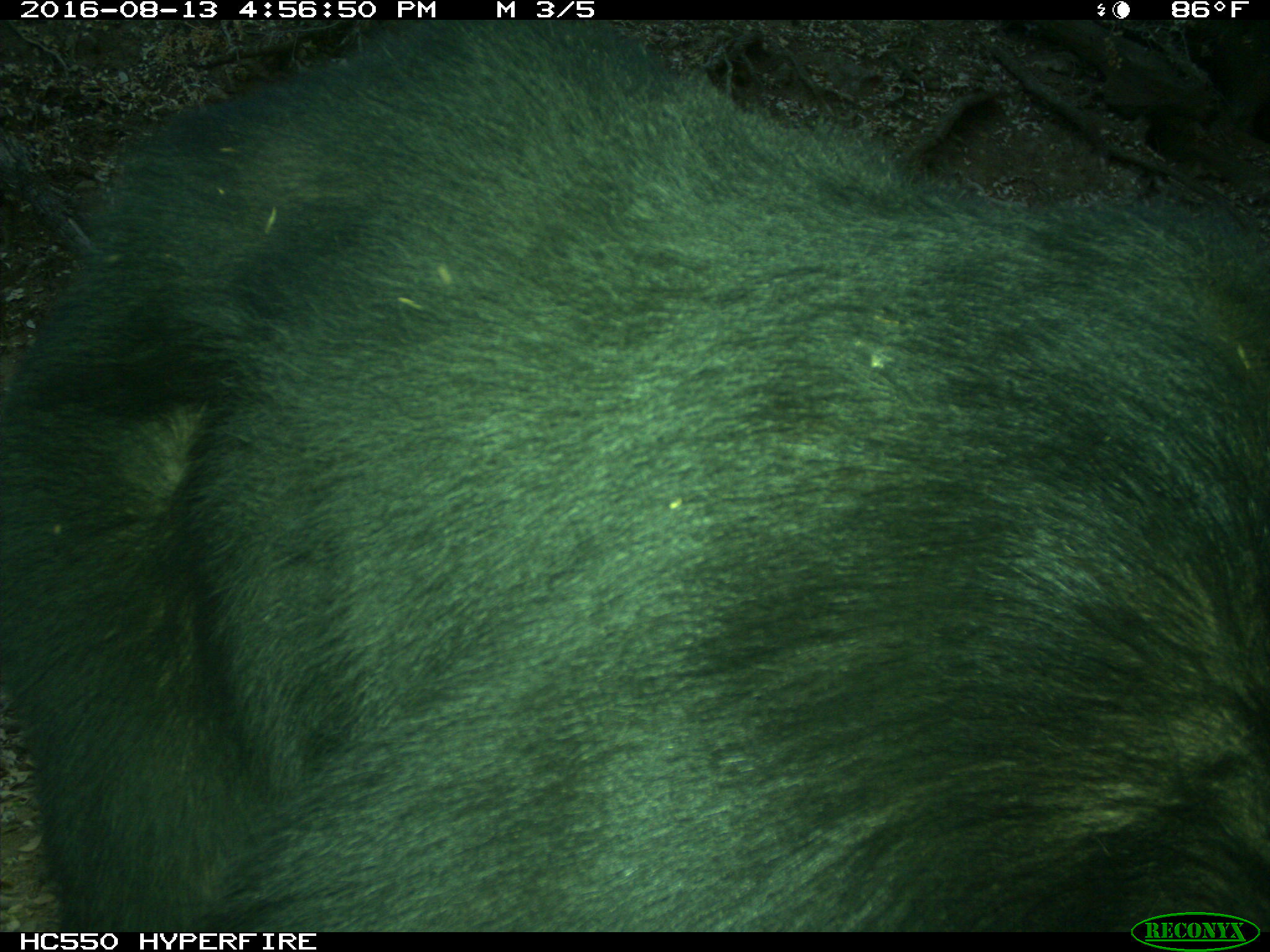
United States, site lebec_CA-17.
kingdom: Animalia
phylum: Chordata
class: Mammalia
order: Carnivora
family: Ursidae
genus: Ursus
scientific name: Ursus americanus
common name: american black bear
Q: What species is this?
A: Ursus americanus (american black bear).